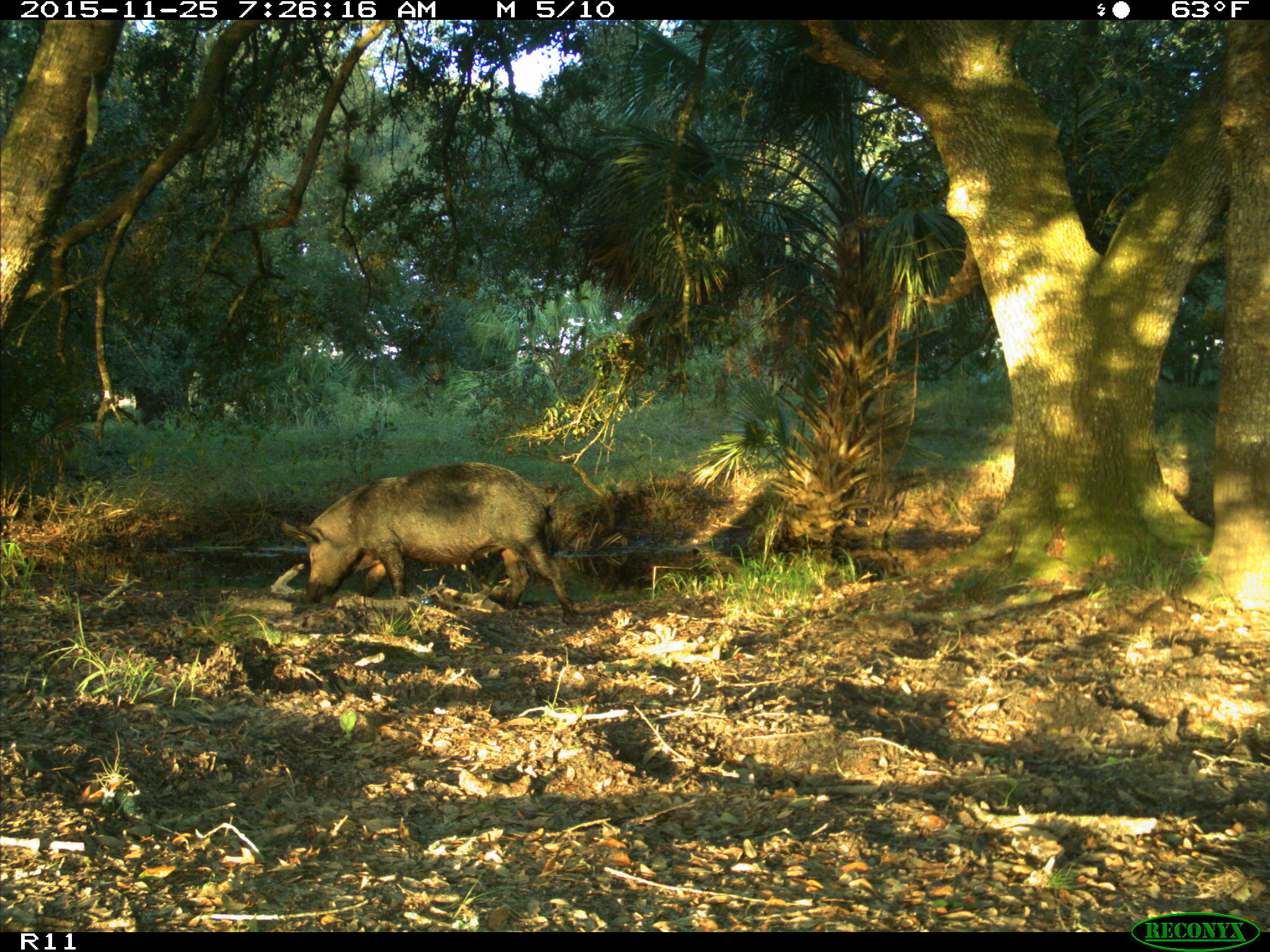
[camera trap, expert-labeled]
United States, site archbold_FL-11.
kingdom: Animalia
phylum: Chordata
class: Mammalia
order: Artiodactyla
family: Suidae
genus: Sus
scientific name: Sus scrofa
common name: wild boar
Sus scrofa (wild boar).